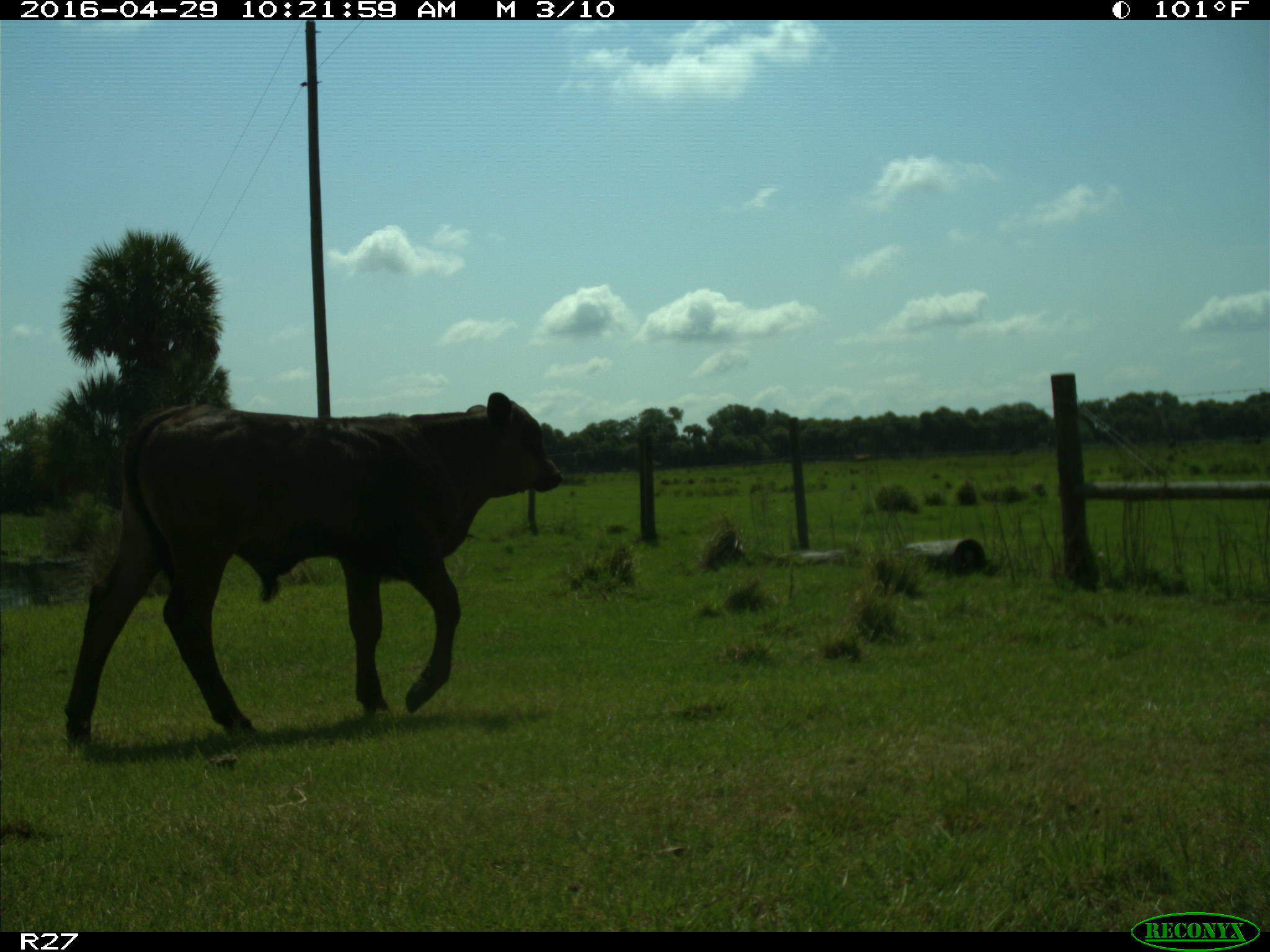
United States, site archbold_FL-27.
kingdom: Animalia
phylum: Chordata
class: Mammalia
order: Artiodactyla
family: Bovidae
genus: Bos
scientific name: Bos taurus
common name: domestic cow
Bos taurus (domestic cow).